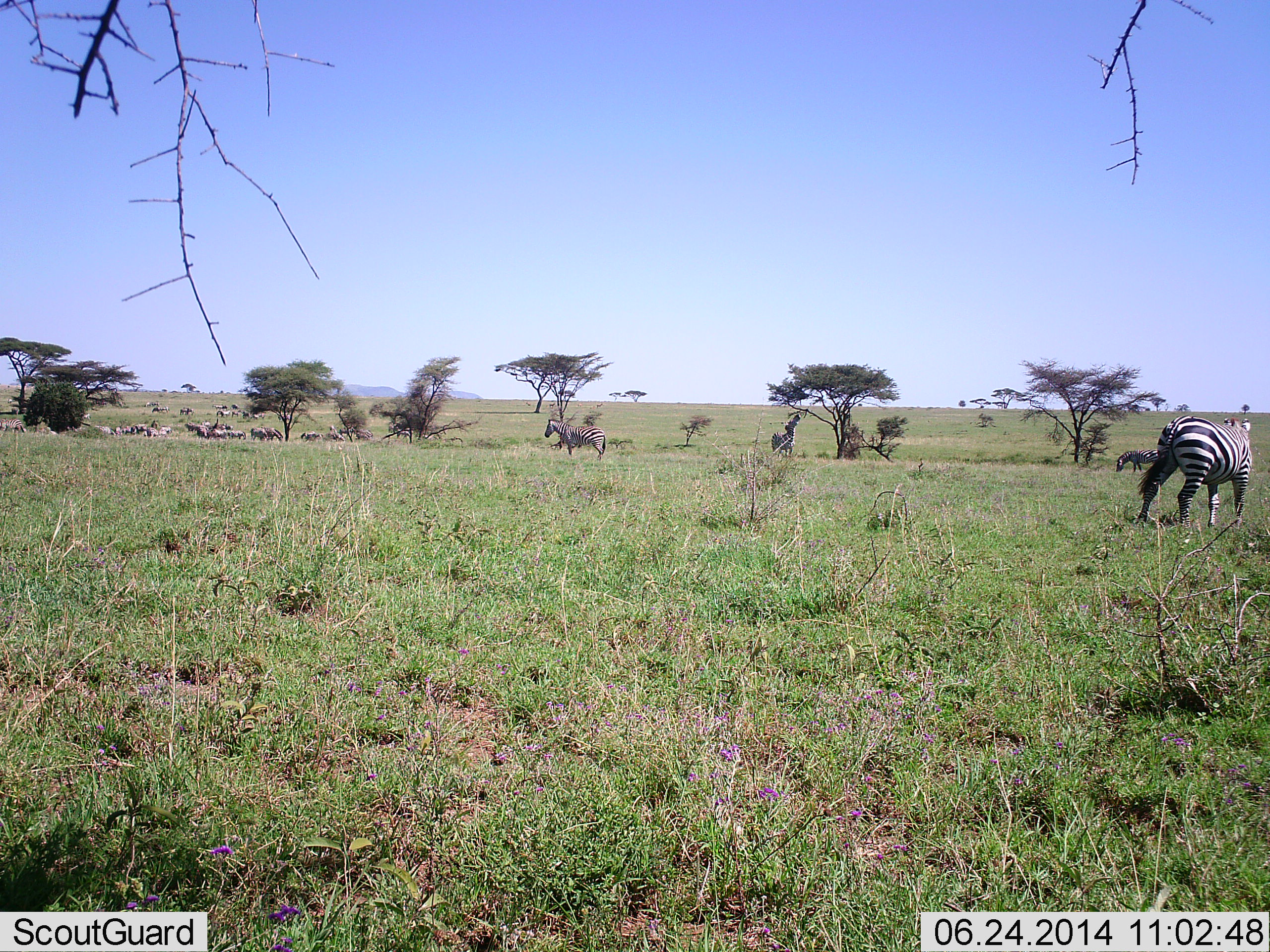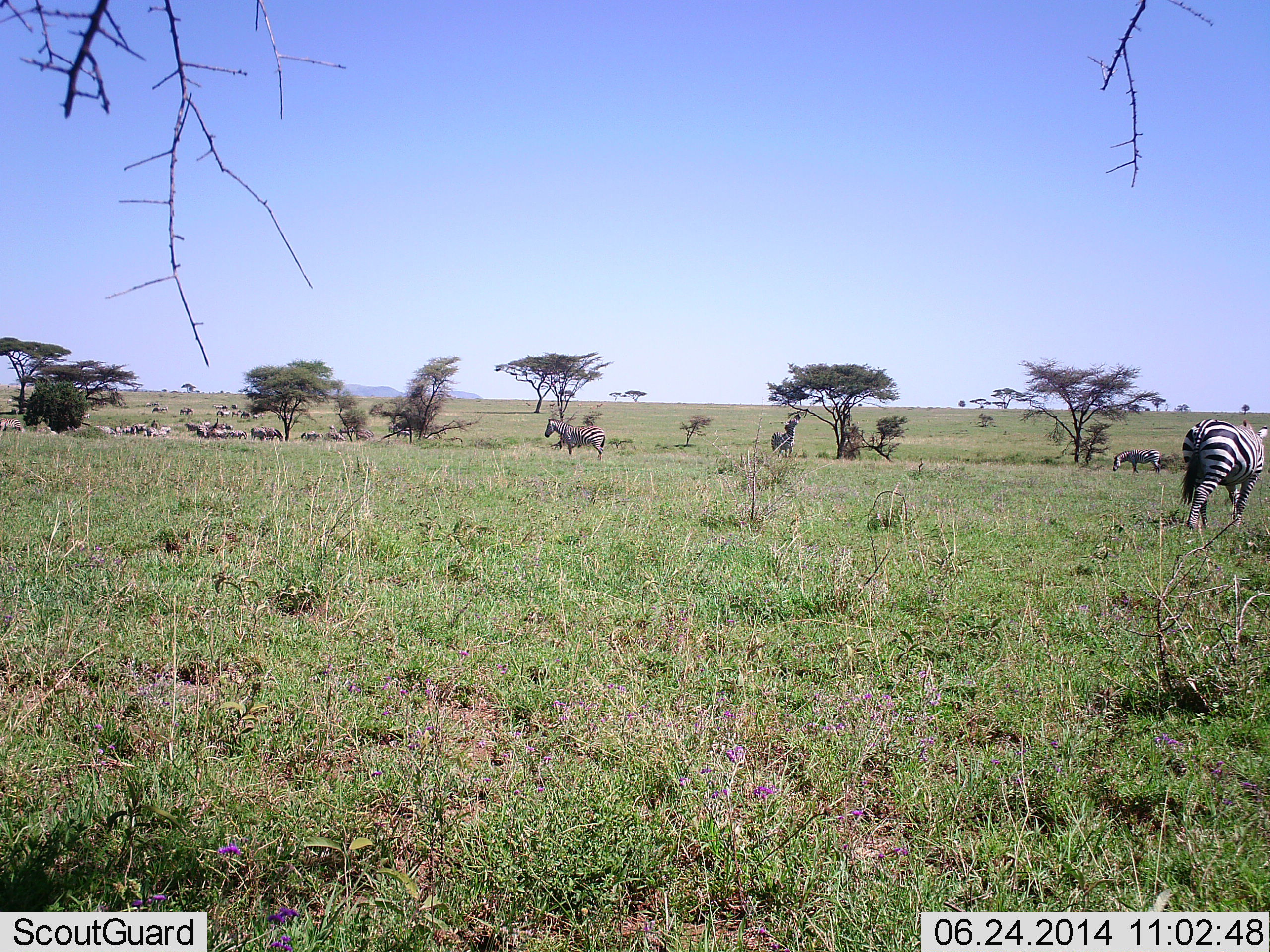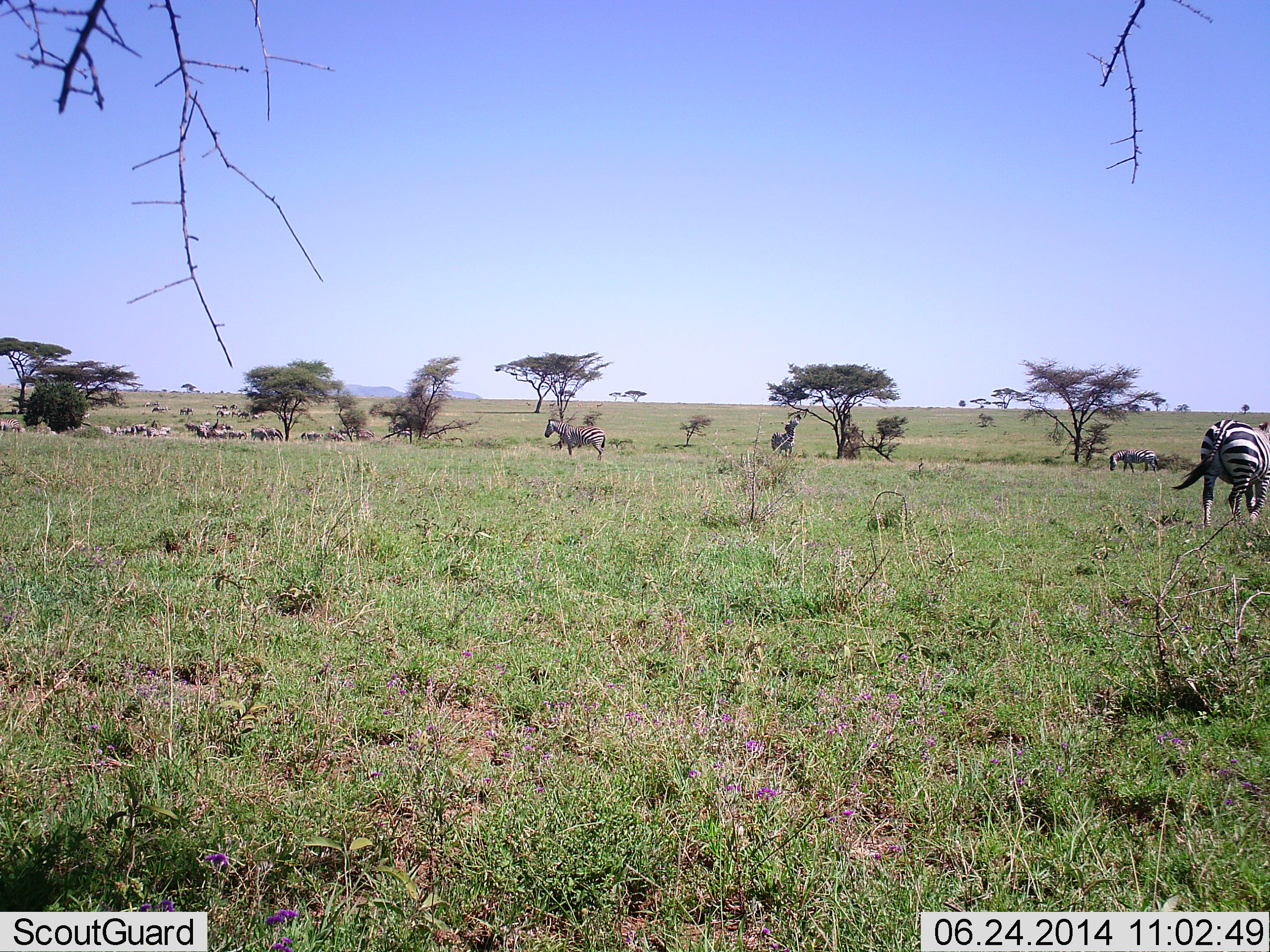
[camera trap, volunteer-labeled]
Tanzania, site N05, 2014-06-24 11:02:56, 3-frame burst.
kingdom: Animalia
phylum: Chordata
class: Mammalia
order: Perissodactyla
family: Equidae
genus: Equus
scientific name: Equus quagga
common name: plains zebra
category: zebra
Zebra (plains zebra) (Equus quagga), count 5. Behavior (volunteer vote fractions): standing 64%, resting 14%, moving 79%, interacting 7%. Young present (vote fraction): 0%. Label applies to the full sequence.